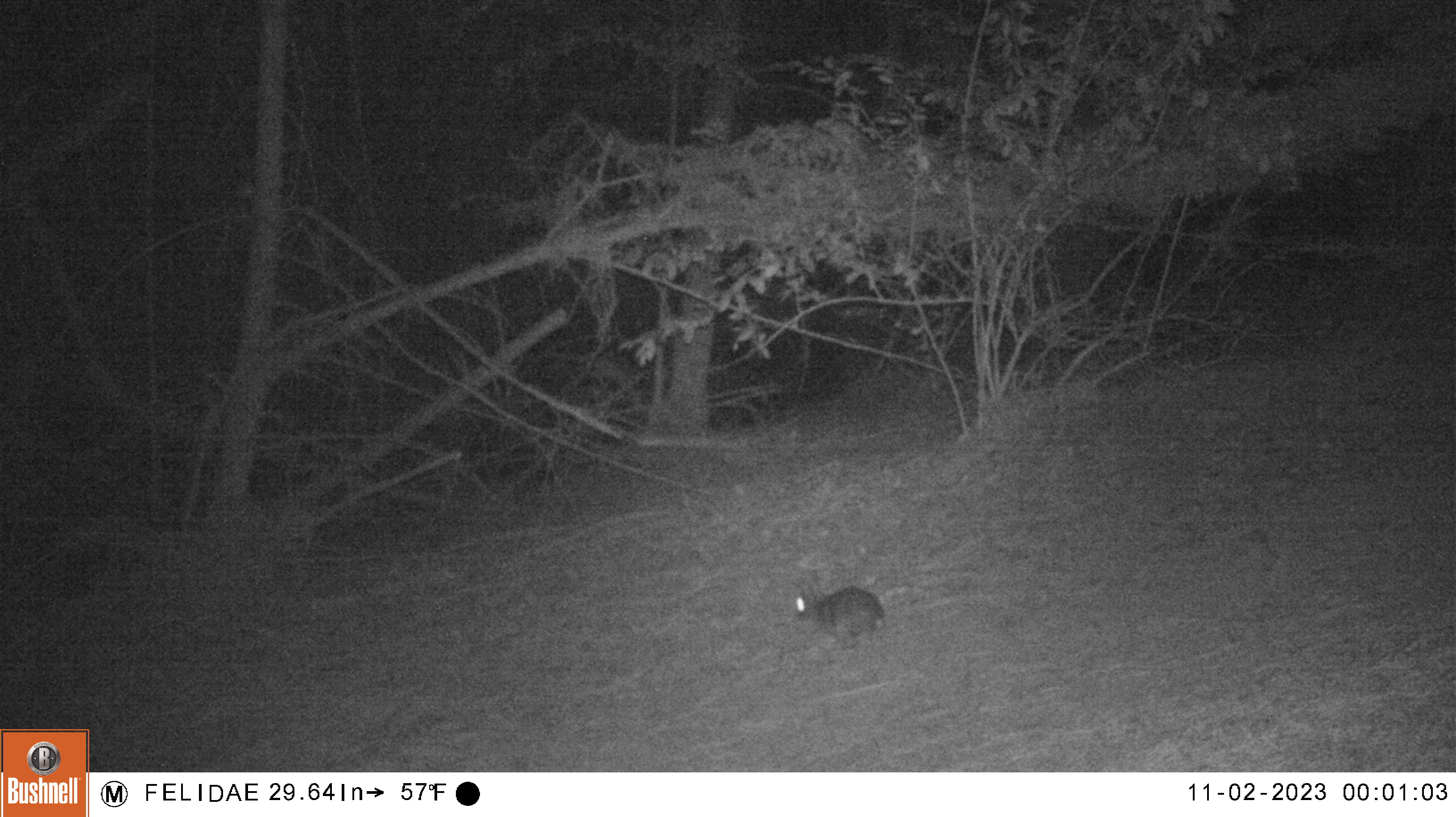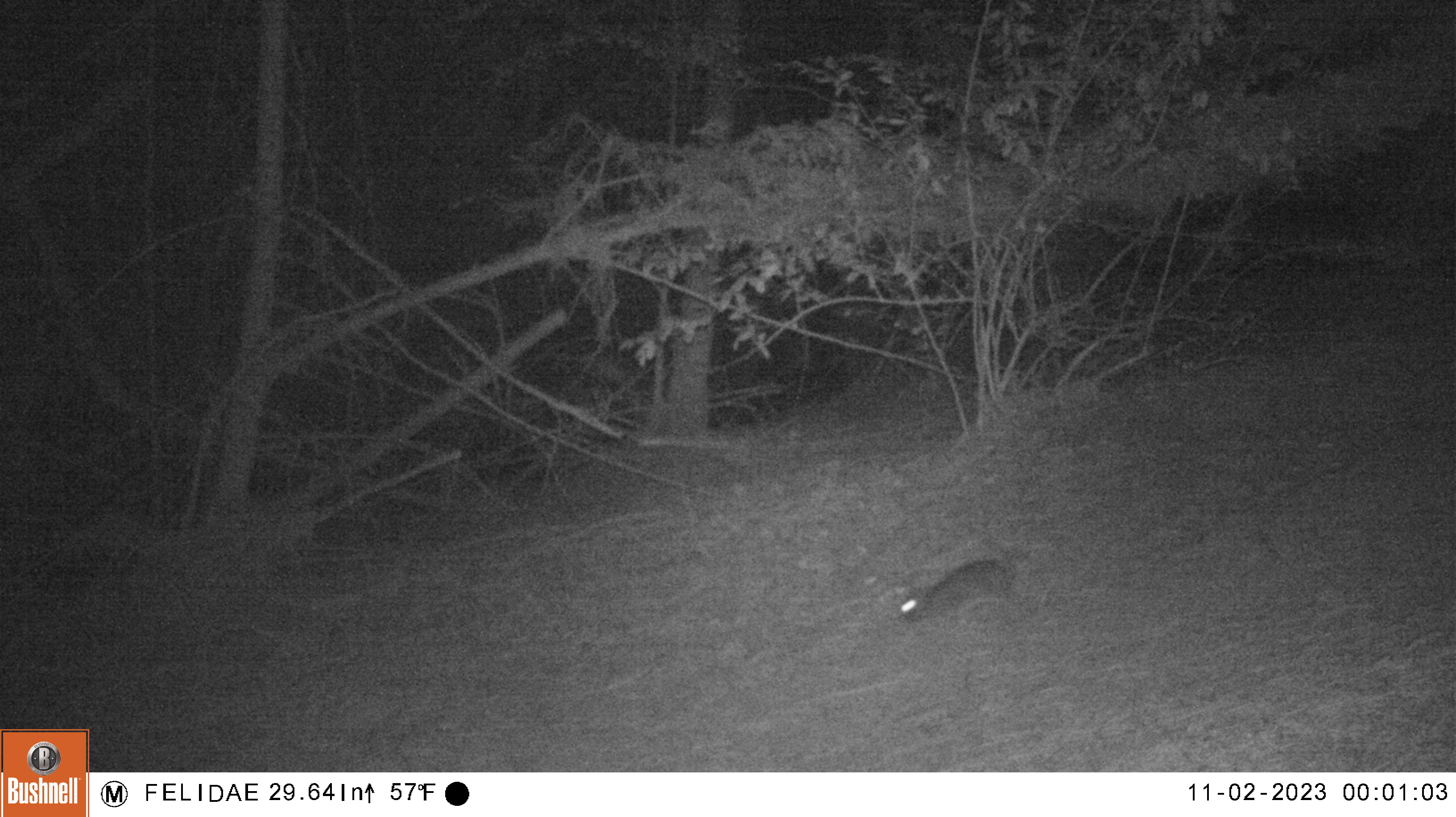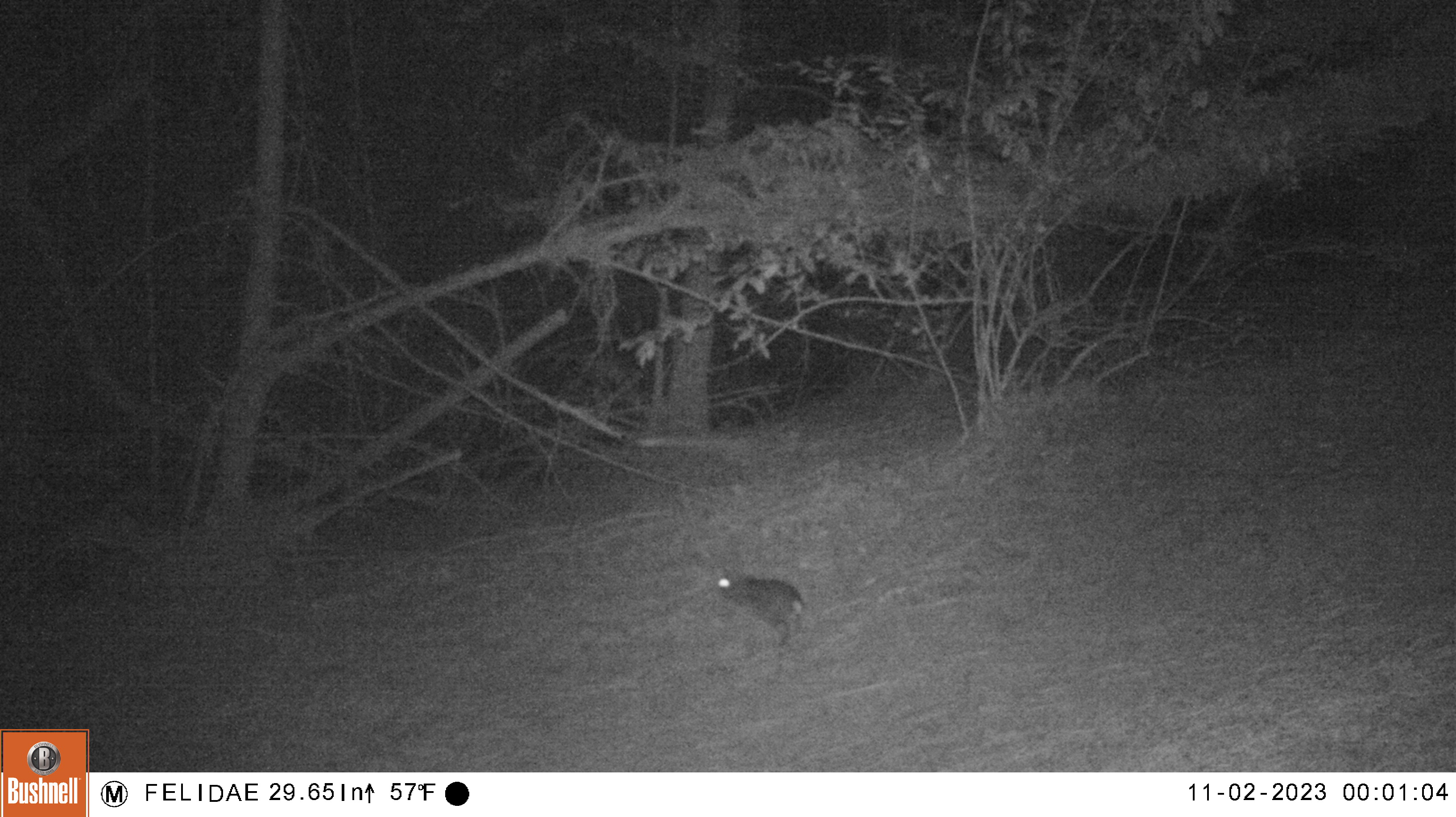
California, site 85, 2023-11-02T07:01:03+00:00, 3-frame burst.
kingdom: Animalia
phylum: Chordata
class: Mammalia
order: Lagomorpha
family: Leporidae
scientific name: Leporidae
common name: rabbit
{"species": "rabbit (Leporidae)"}